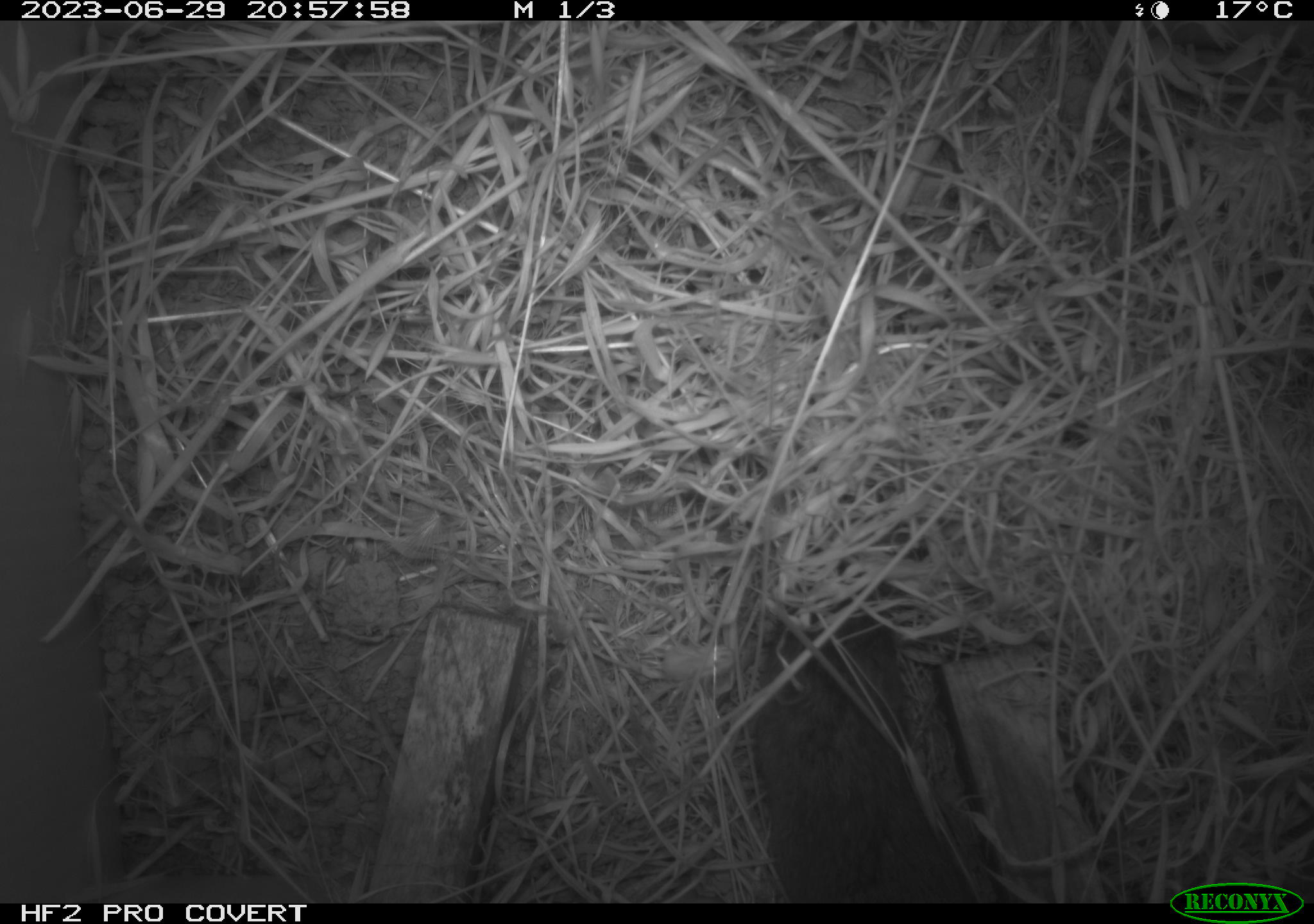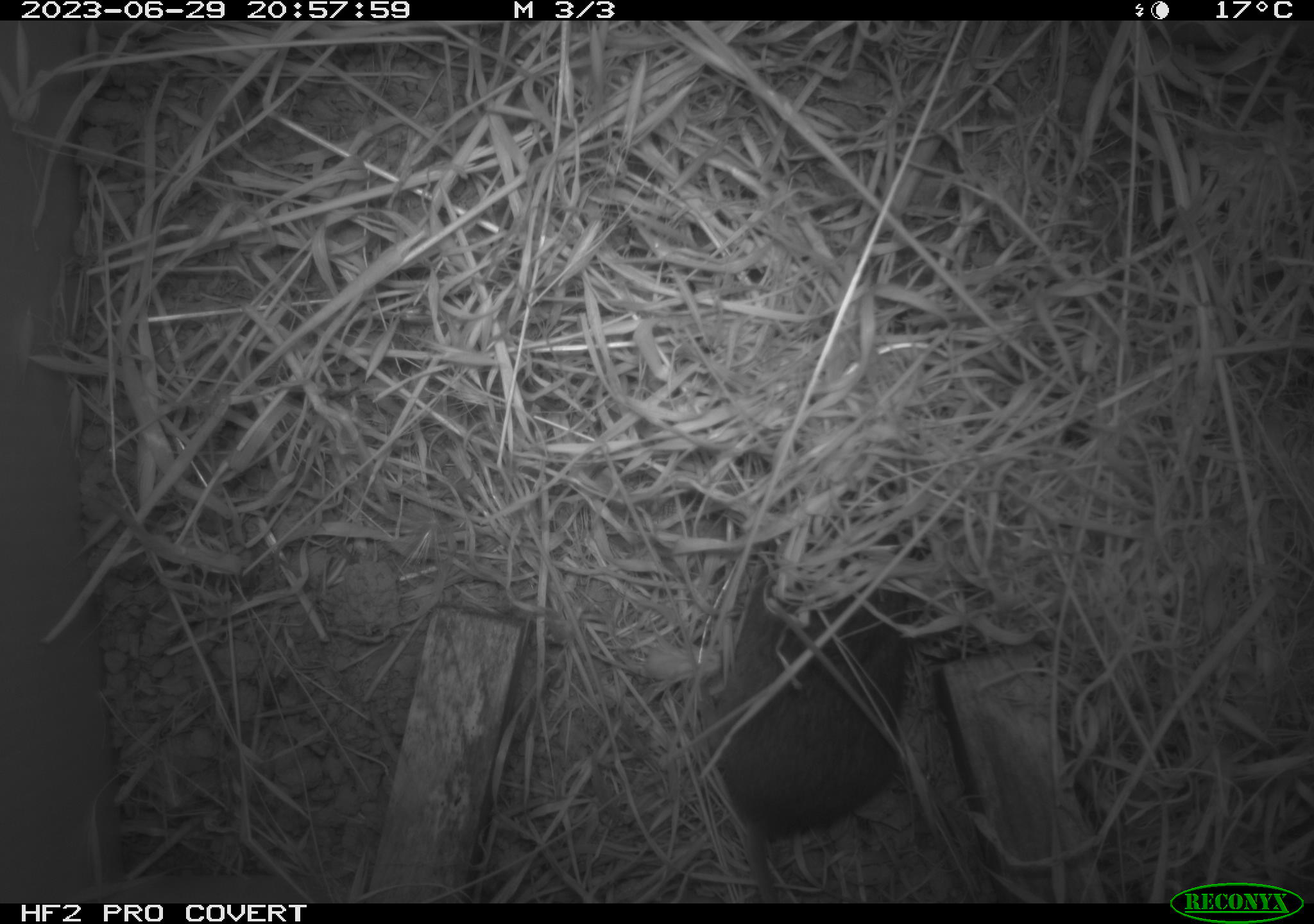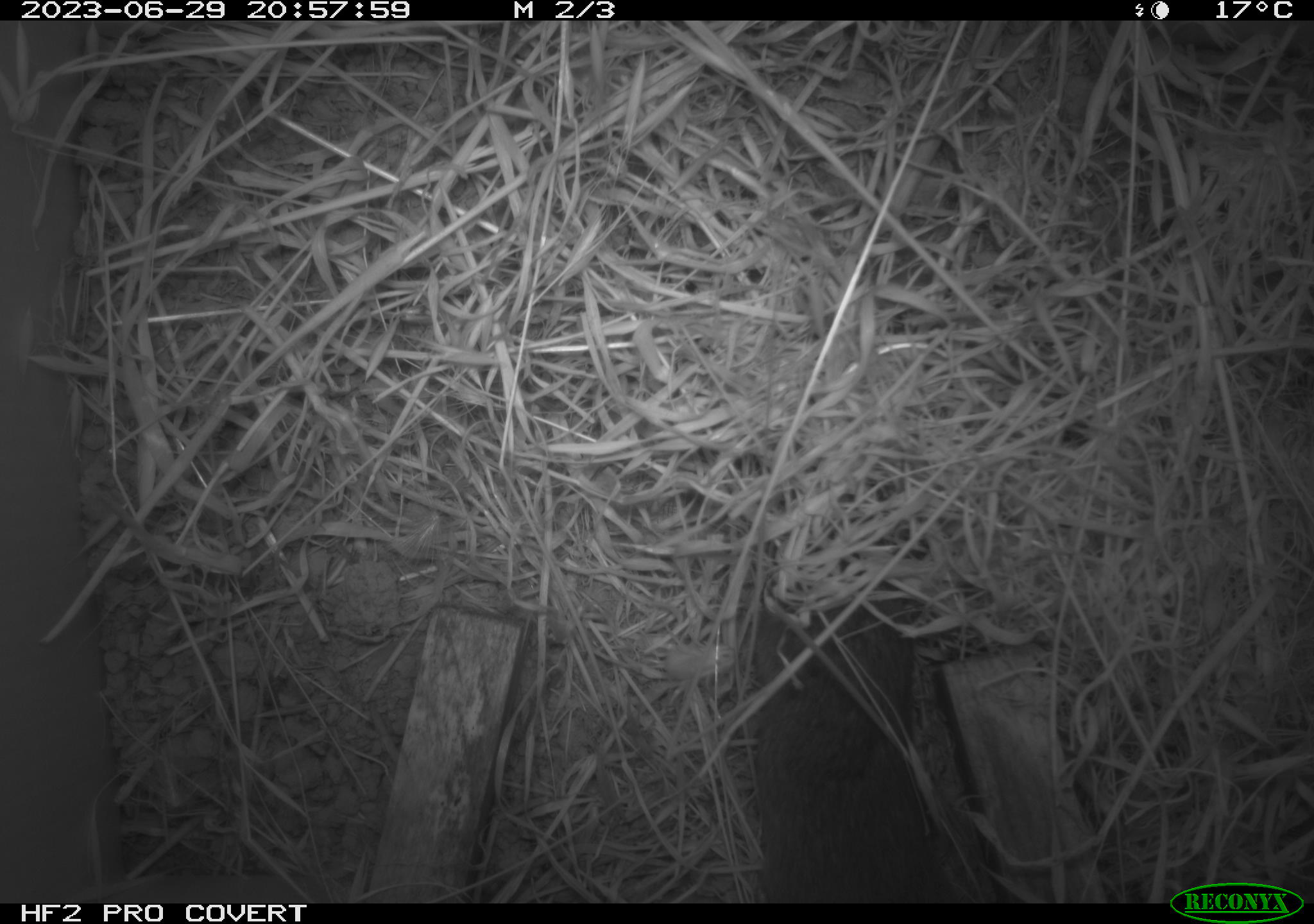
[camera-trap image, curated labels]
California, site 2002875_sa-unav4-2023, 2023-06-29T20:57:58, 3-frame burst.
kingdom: Animalia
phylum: Chordata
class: Mammalia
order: Rodentia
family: Cricetidae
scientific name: Arvicolinae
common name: voles, lemmings, and muskrats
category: arvicolinae subfamily